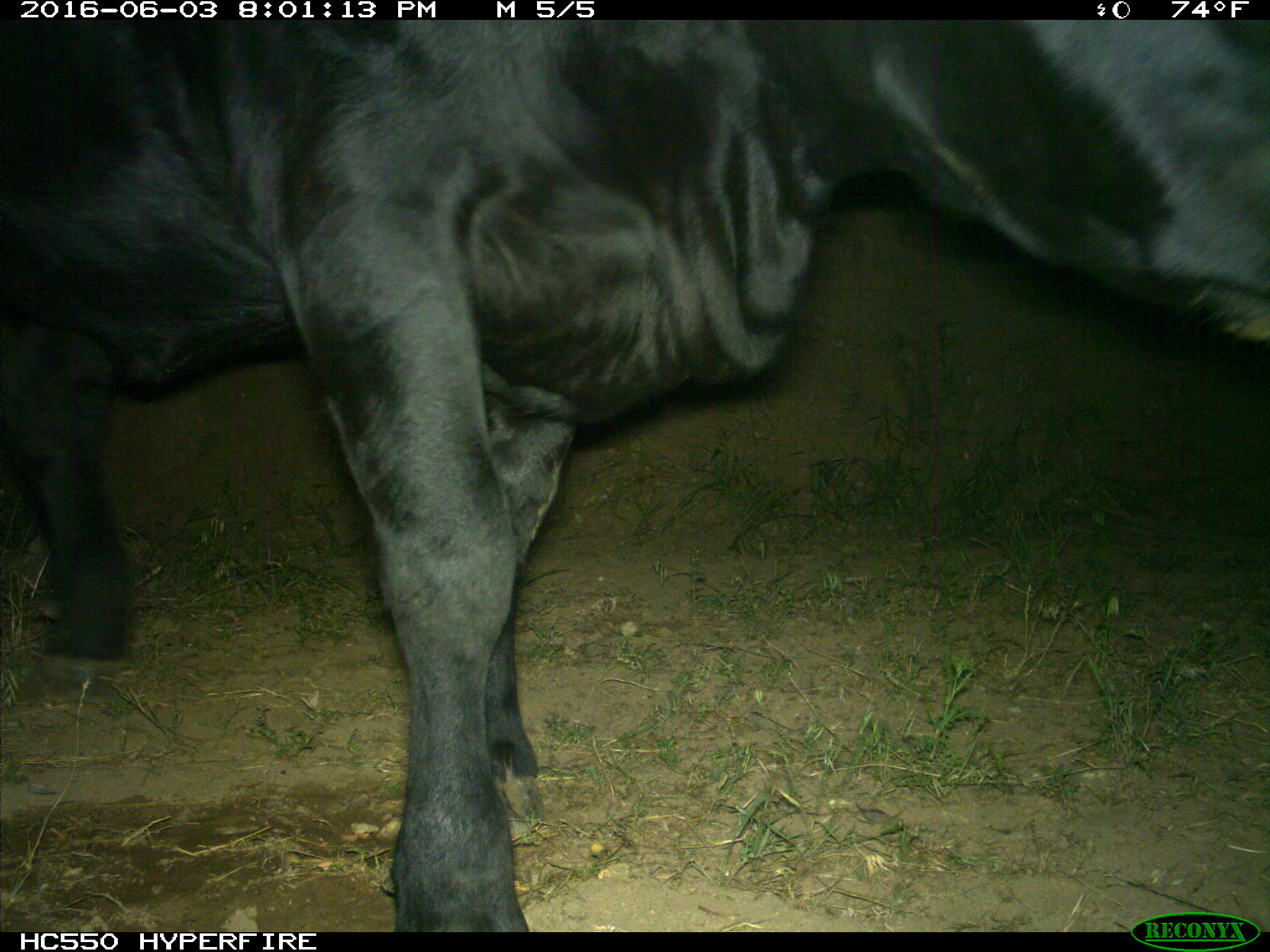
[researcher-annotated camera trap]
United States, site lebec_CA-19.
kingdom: Animalia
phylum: Chordata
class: Mammalia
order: Artiodactyla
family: Bovidae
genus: Bos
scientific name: Bos taurus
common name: domestic cow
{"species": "Bos taurus (domestic cow)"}